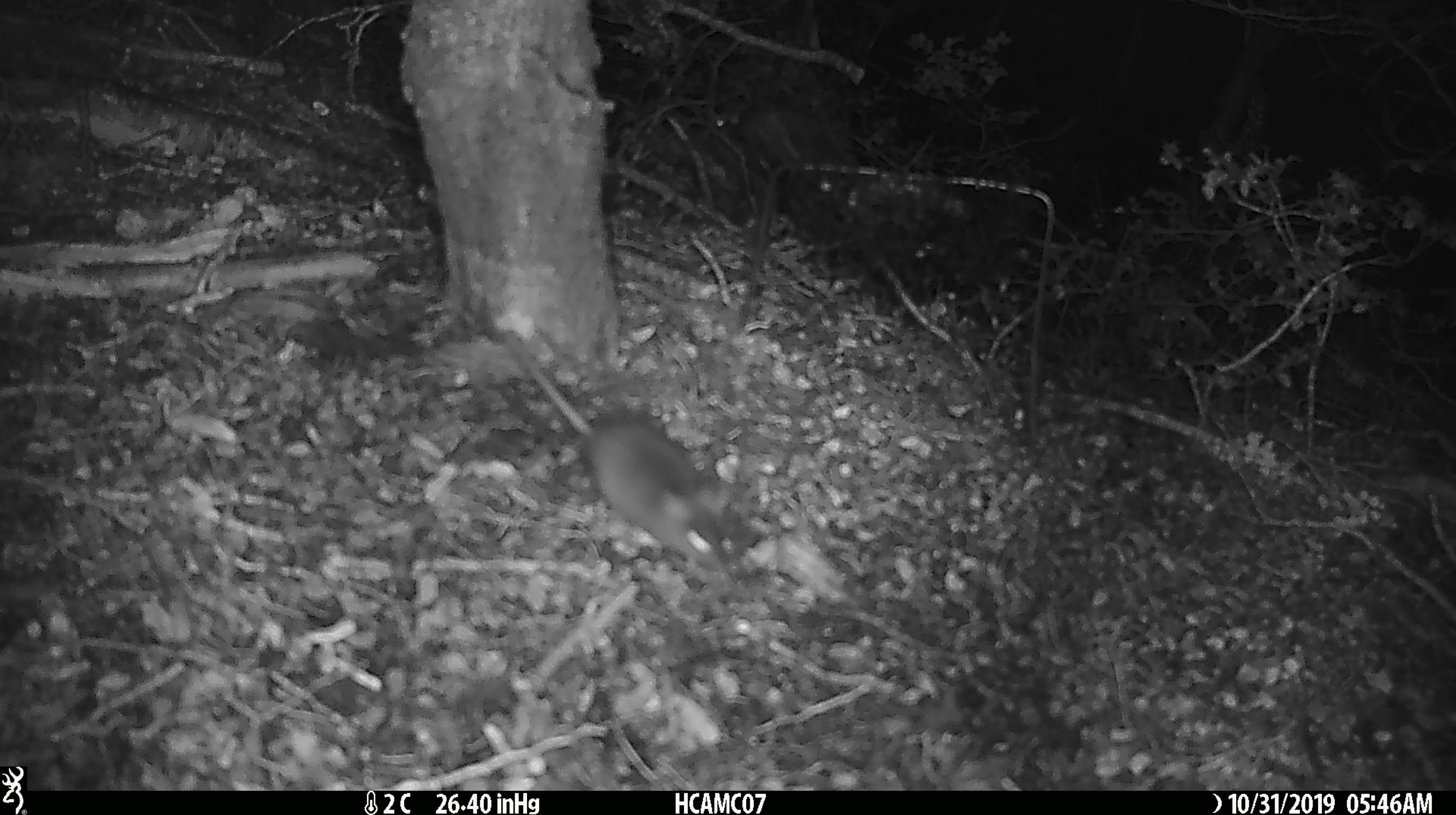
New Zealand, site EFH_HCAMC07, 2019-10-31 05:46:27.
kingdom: Animalia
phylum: Chordata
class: Mammalia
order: Rodentia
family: Muridae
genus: Mus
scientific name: Mus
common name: mouse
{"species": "mouse (Mus)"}